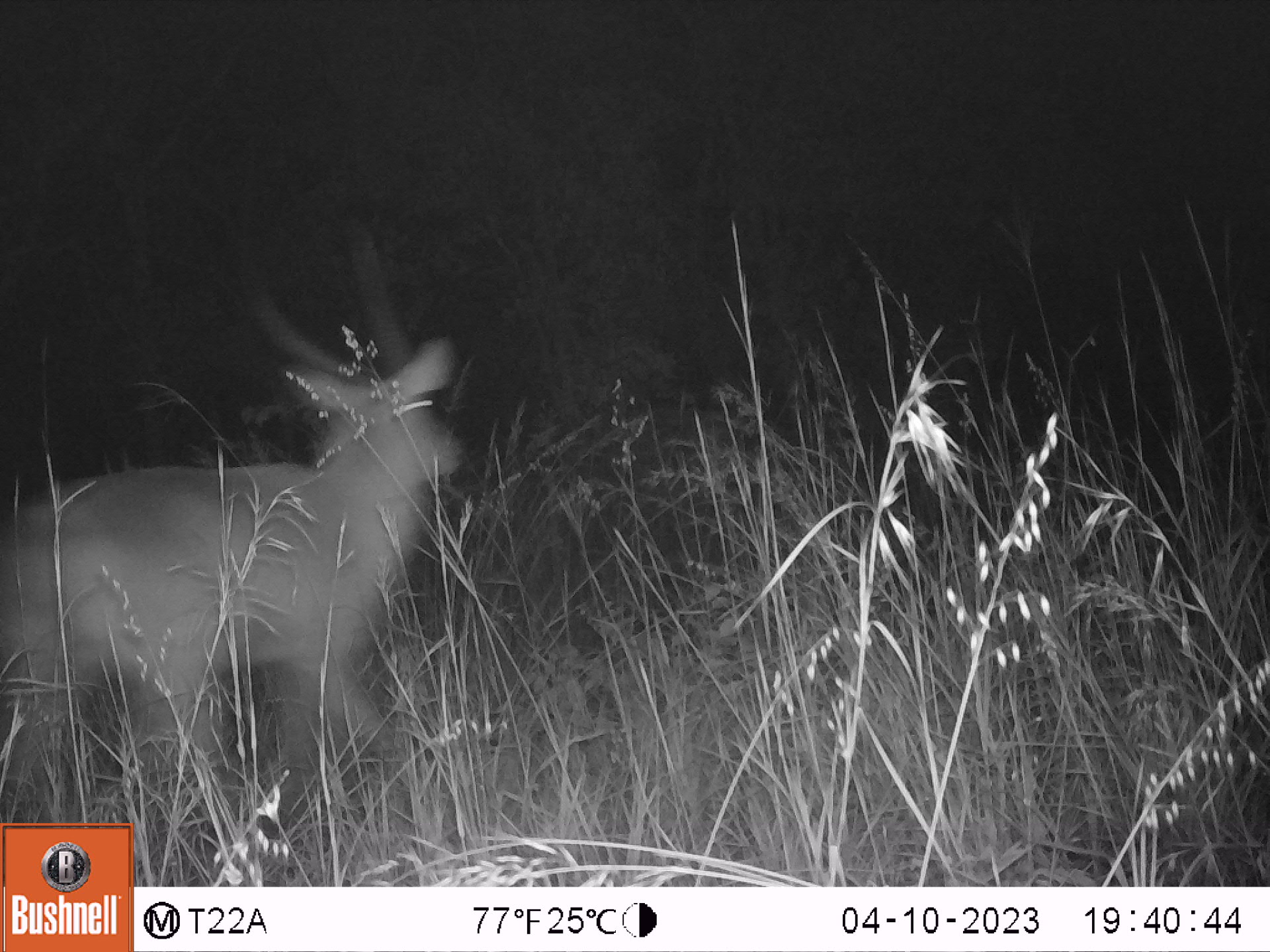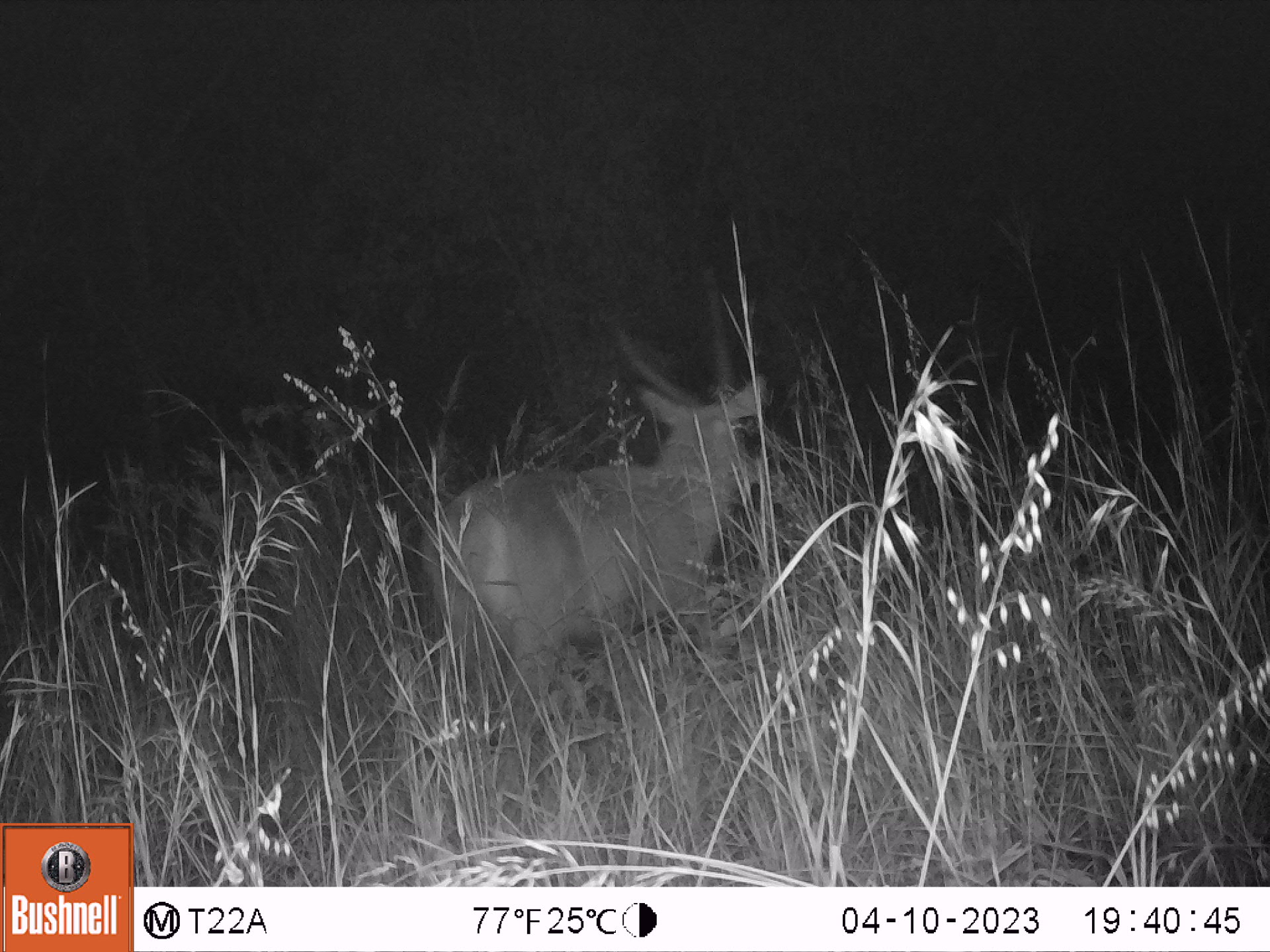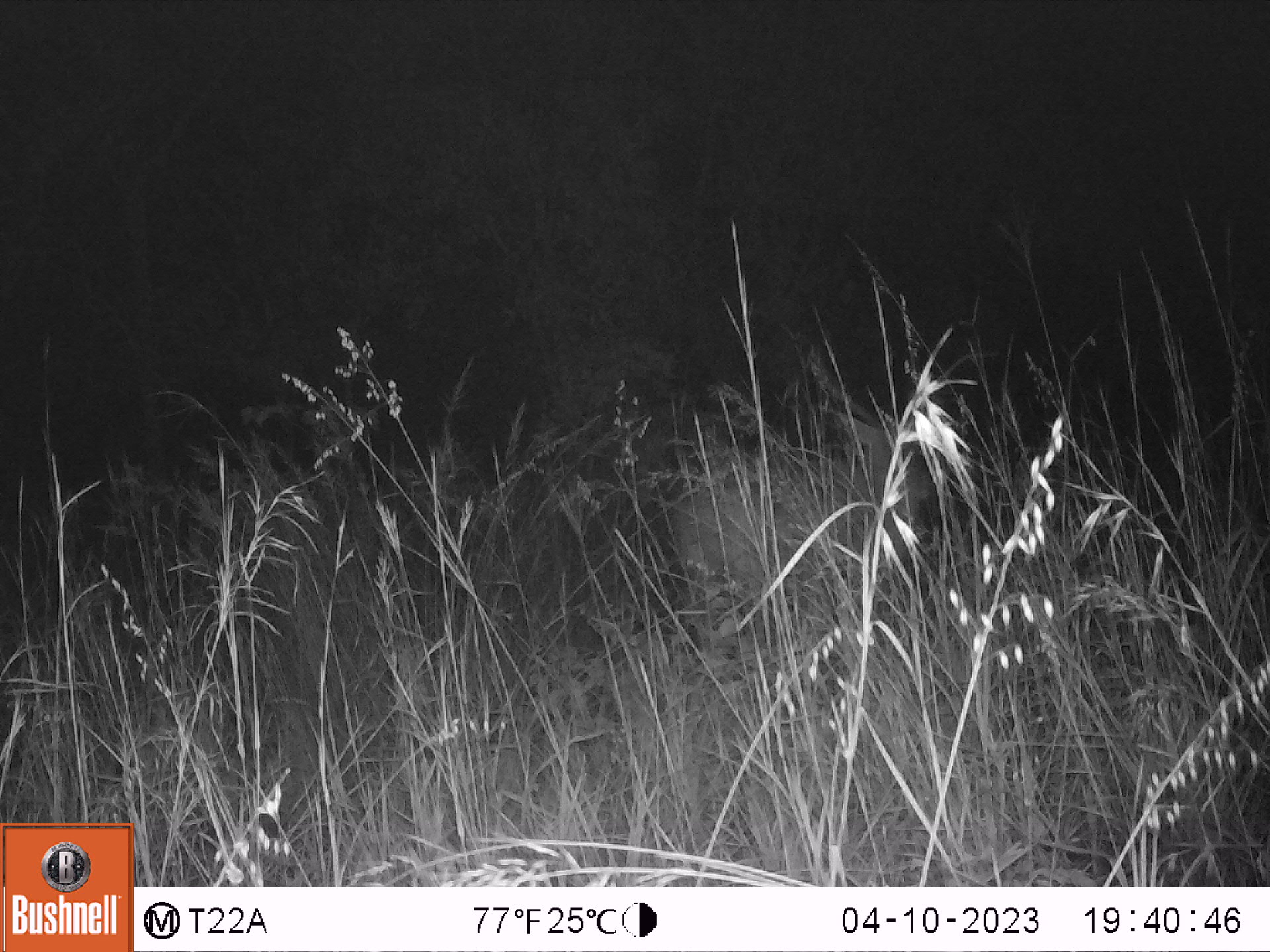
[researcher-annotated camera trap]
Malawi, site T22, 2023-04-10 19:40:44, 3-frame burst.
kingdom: Animalia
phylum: Chordata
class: Mammalia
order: Artiodactyla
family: Bovidae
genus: Kobus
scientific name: Kobus ellipsiprymnus ellipsiprymnus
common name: common waterbuck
Common waterbuck (Kobus ellipsiprymnus ellipsiprymnus), count 1.